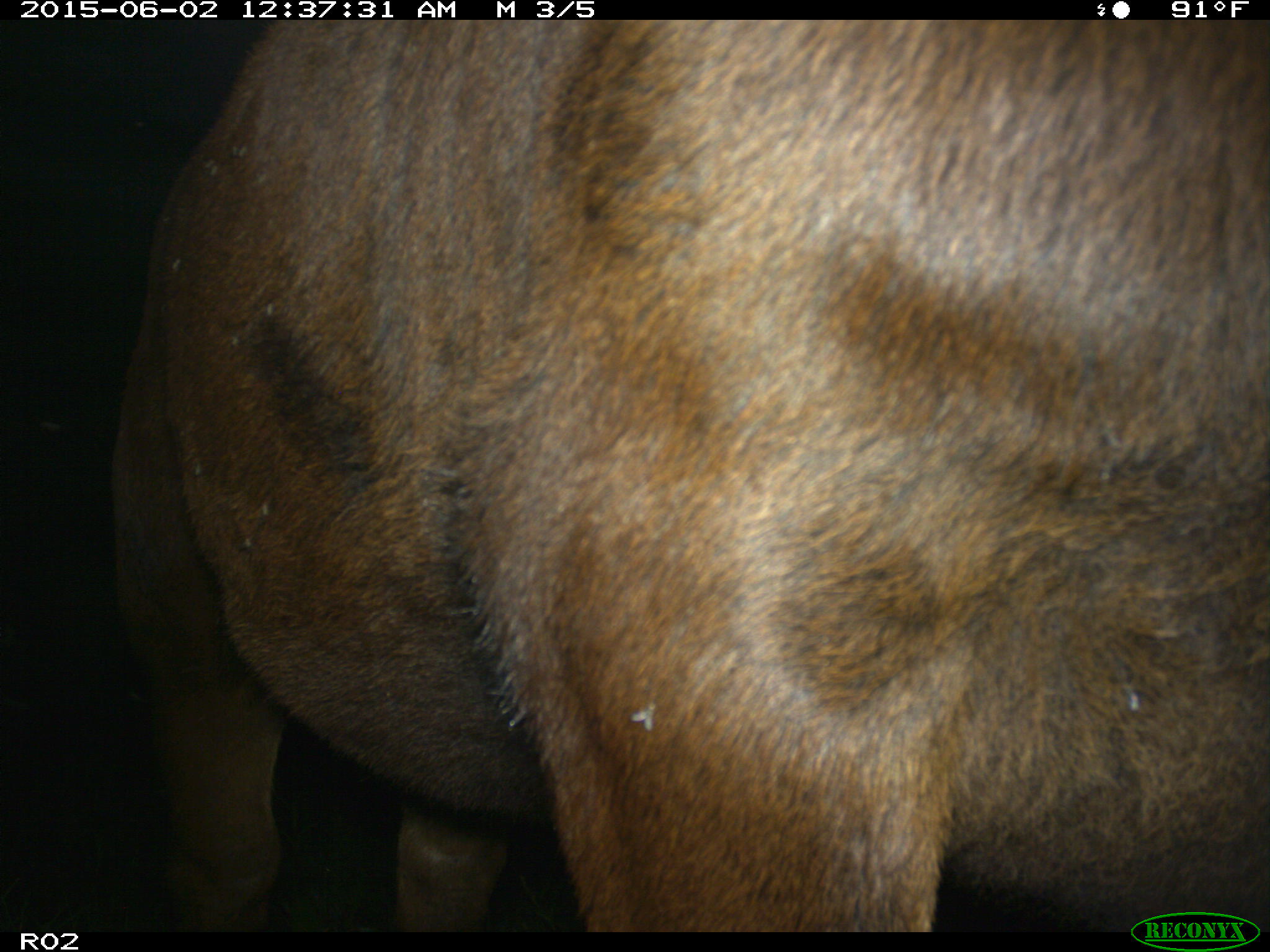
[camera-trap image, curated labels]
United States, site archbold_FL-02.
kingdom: Animalia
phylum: Chordata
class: Mammalia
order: Artiodactyla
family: Bovidae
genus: Bos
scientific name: Bos taurus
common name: domestic cow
Bos taurus (domestic cow).